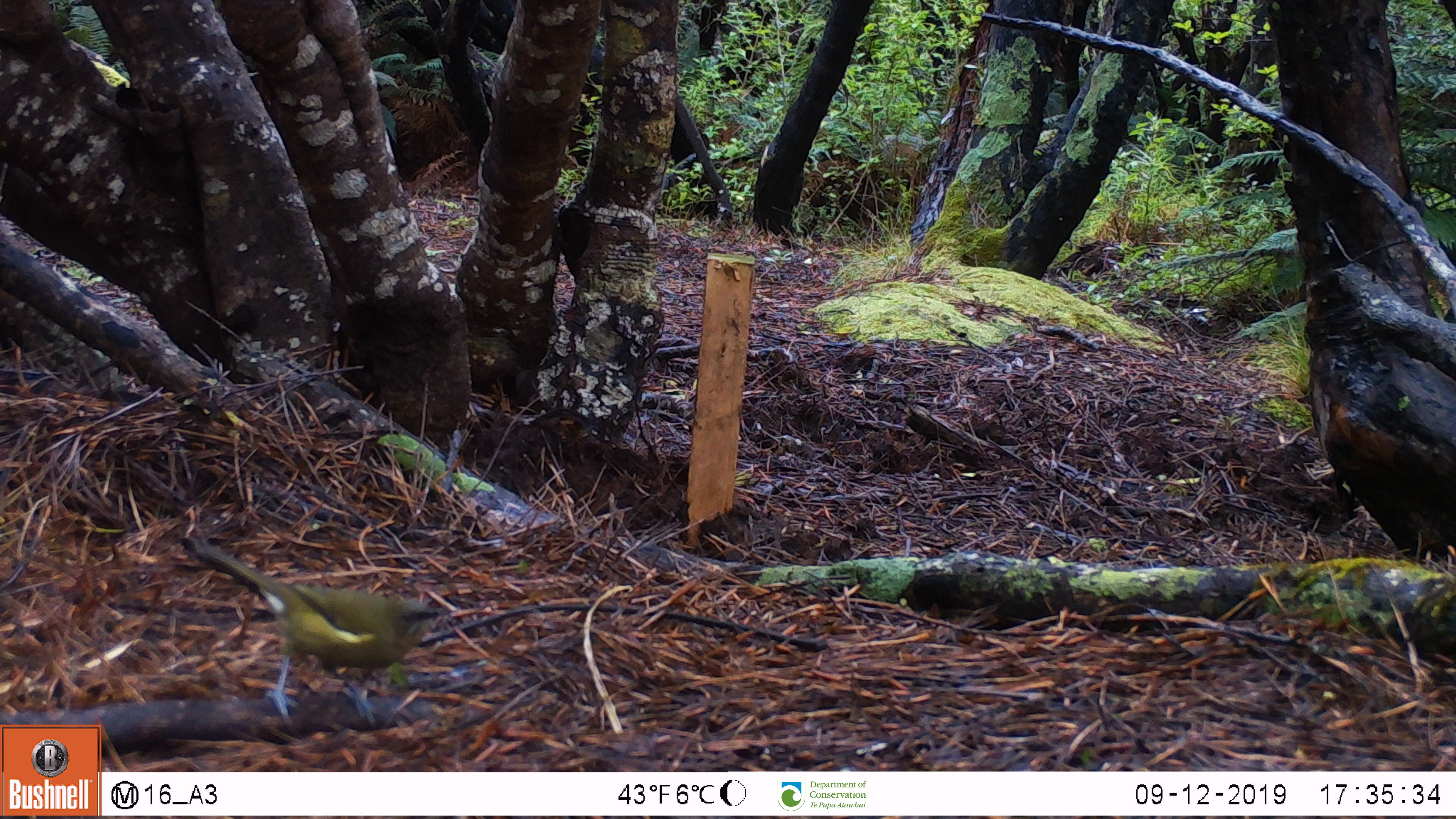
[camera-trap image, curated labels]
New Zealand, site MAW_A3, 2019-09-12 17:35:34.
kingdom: Animalia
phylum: Chordata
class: Aves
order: Passeriformes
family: Meliphagidae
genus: Anthornis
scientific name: Anthornis melanura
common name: new zealand bellbird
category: bellbird